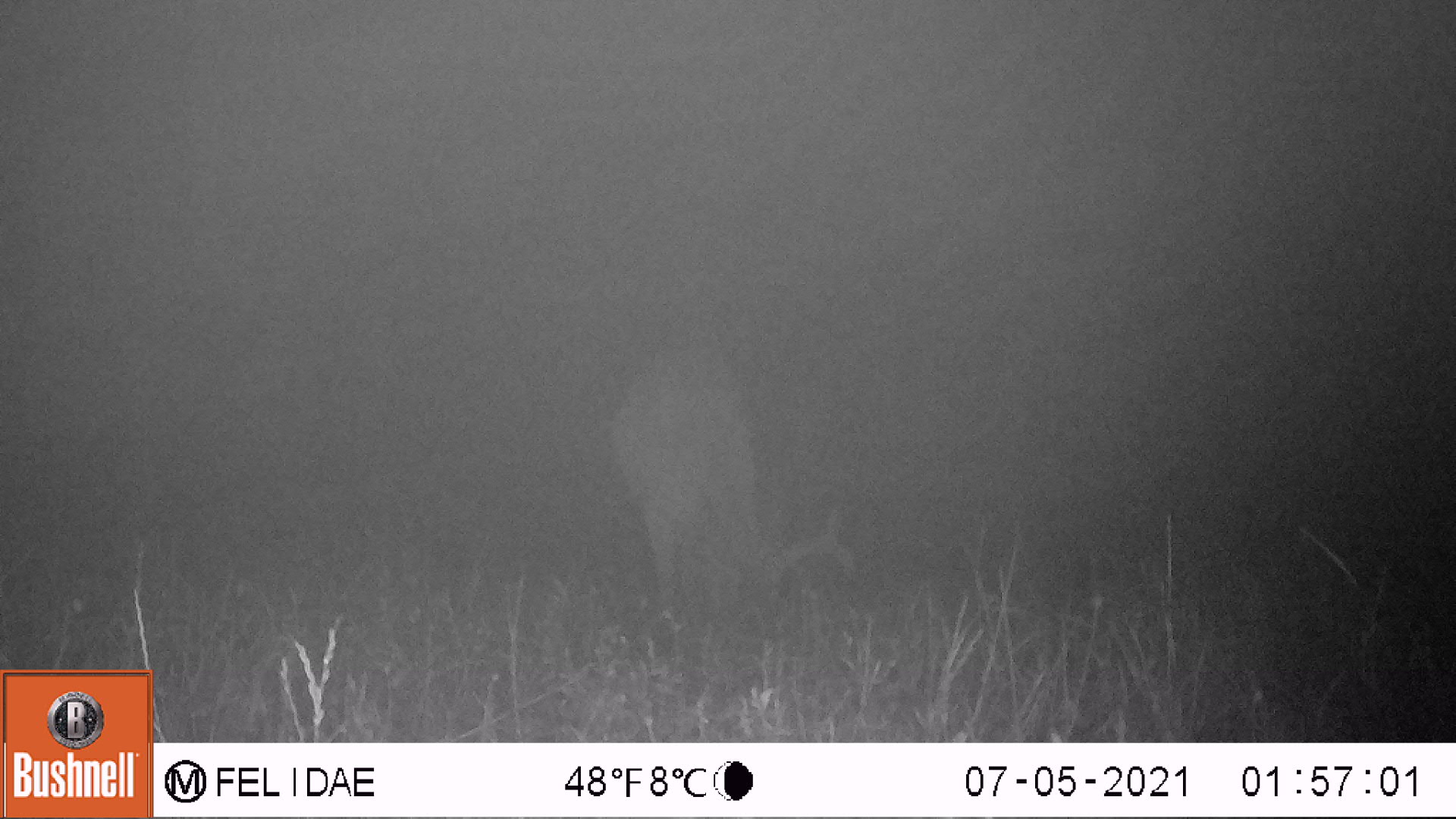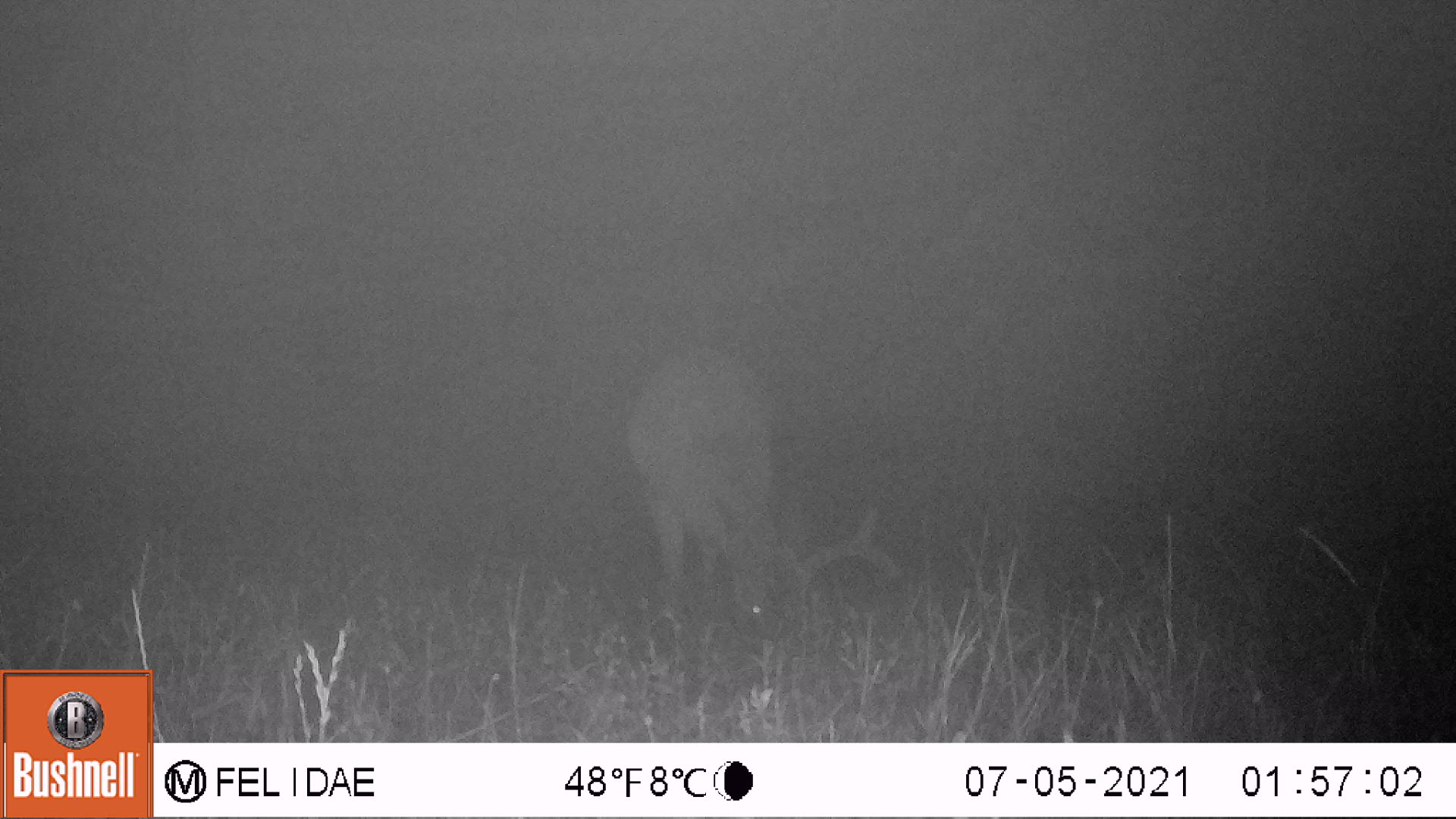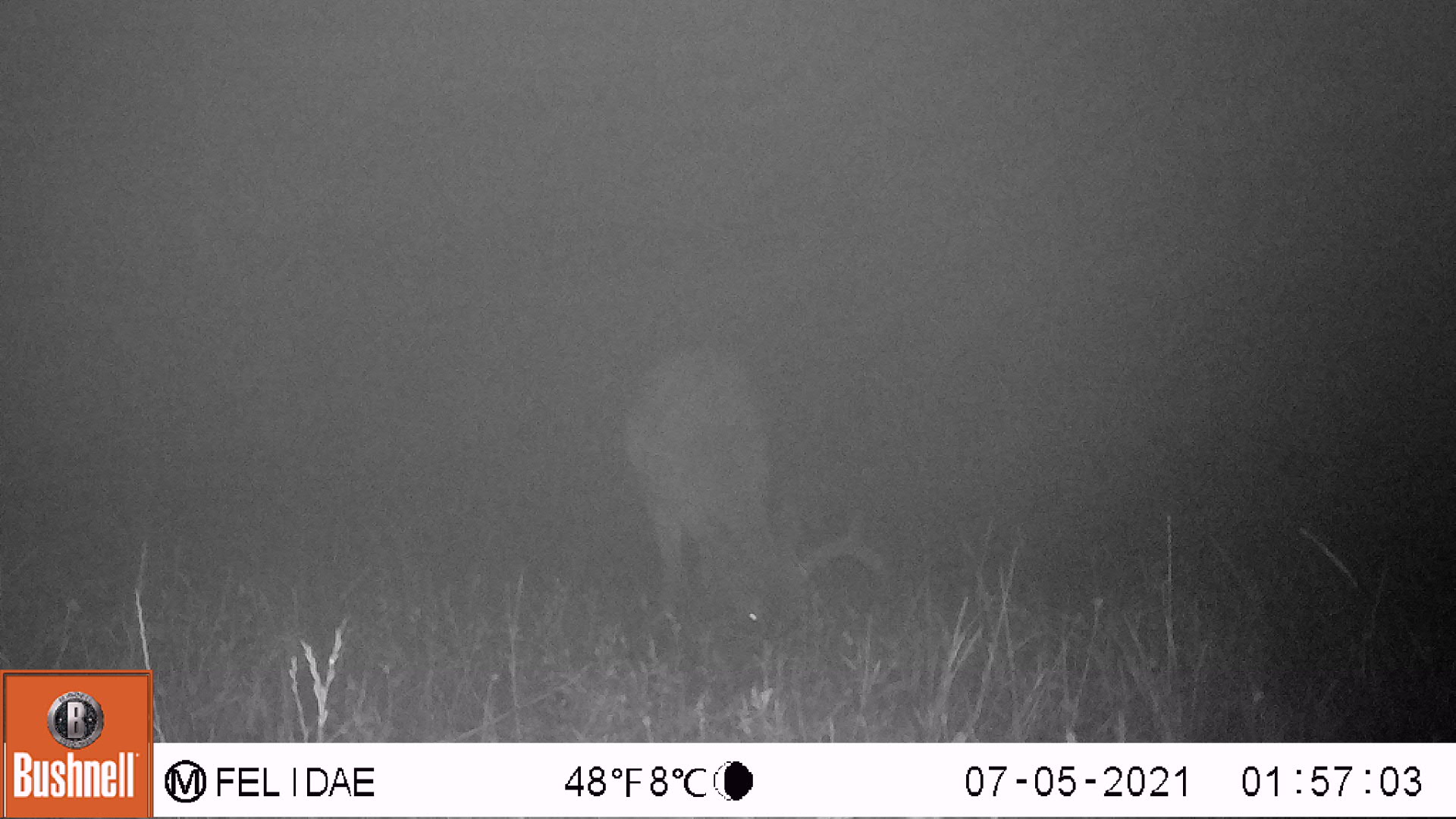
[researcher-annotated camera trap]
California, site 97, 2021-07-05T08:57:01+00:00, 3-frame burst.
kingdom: Animalia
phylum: Chordata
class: Mammalia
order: Artiodactyla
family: Cervidae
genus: Odocoileus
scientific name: Odocoileus hemionus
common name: mule deer